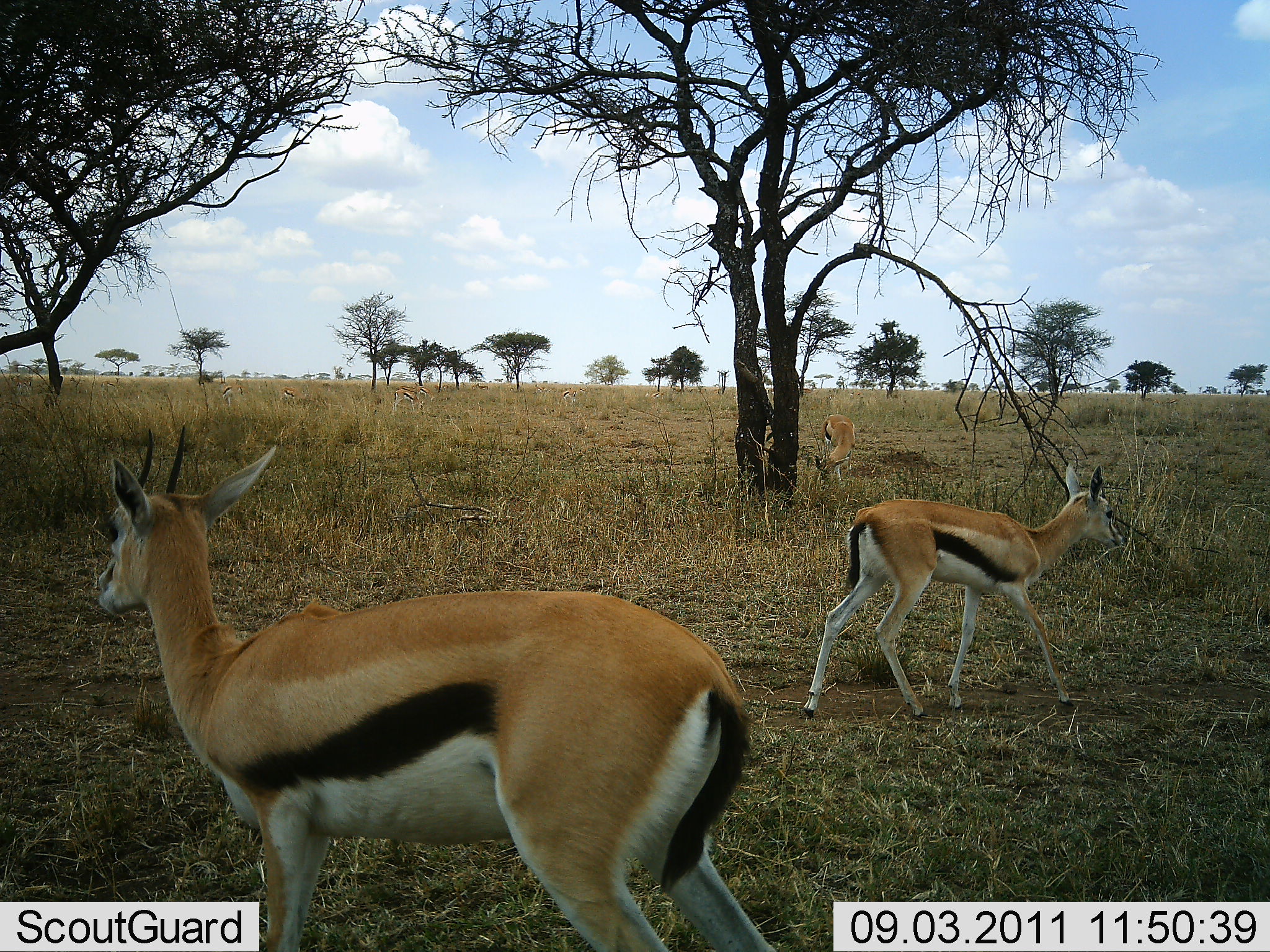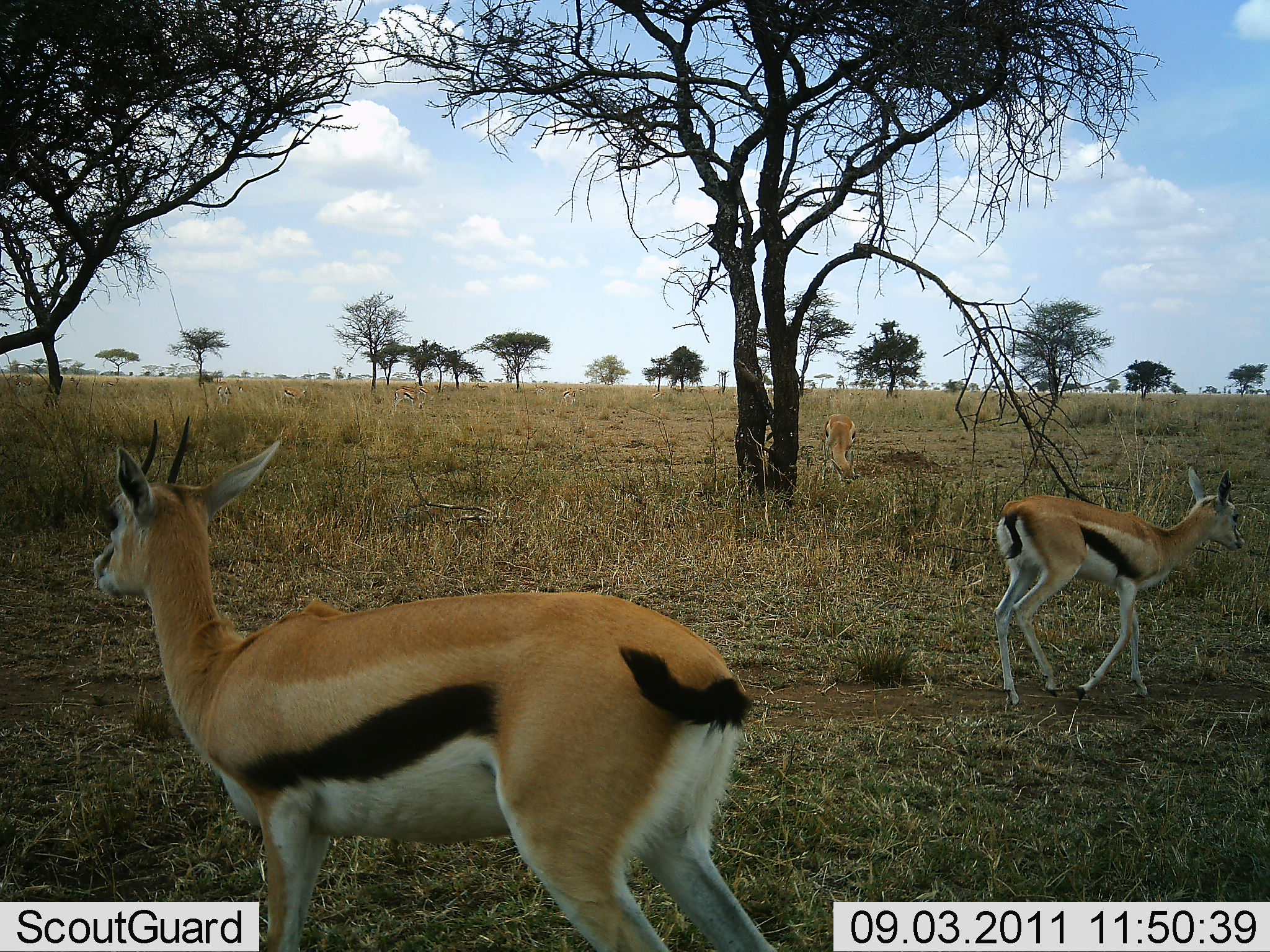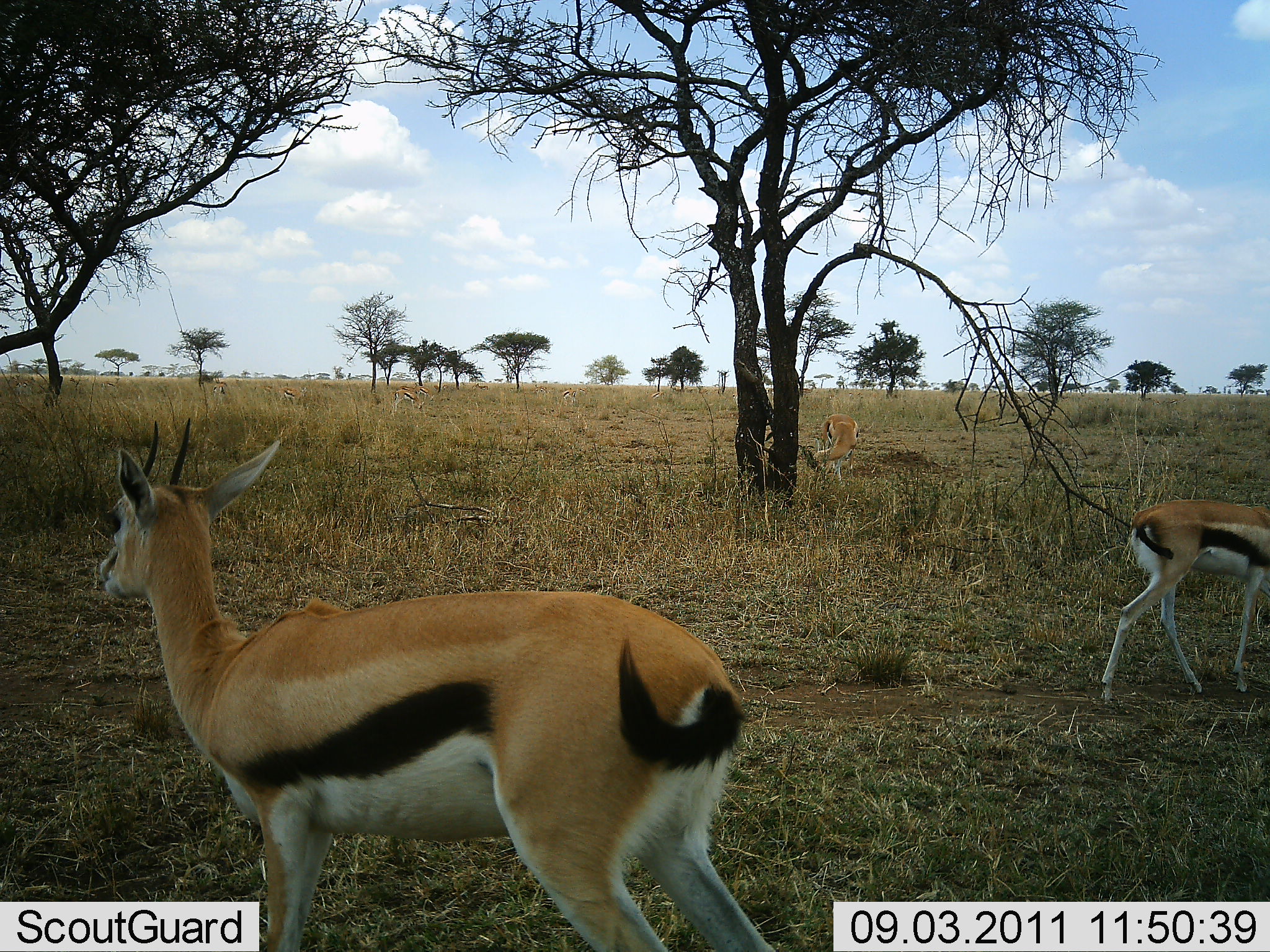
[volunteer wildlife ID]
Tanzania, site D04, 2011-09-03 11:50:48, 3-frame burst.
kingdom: Animalia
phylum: Chordata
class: Mammalia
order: Artiodactyla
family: Bovidae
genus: Eudorcas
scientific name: Eudorcas thomsonii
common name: thomson's gazelle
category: gazellethomsons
Gazellethomsons (thomson's gazelle) (Eudorcas thomsonii), count 3. Behavior (volunteer vote fractions): standing 77%, resting 0%, moving 77%, interacting 0%. Young present (vote fraction): 8%. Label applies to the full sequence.